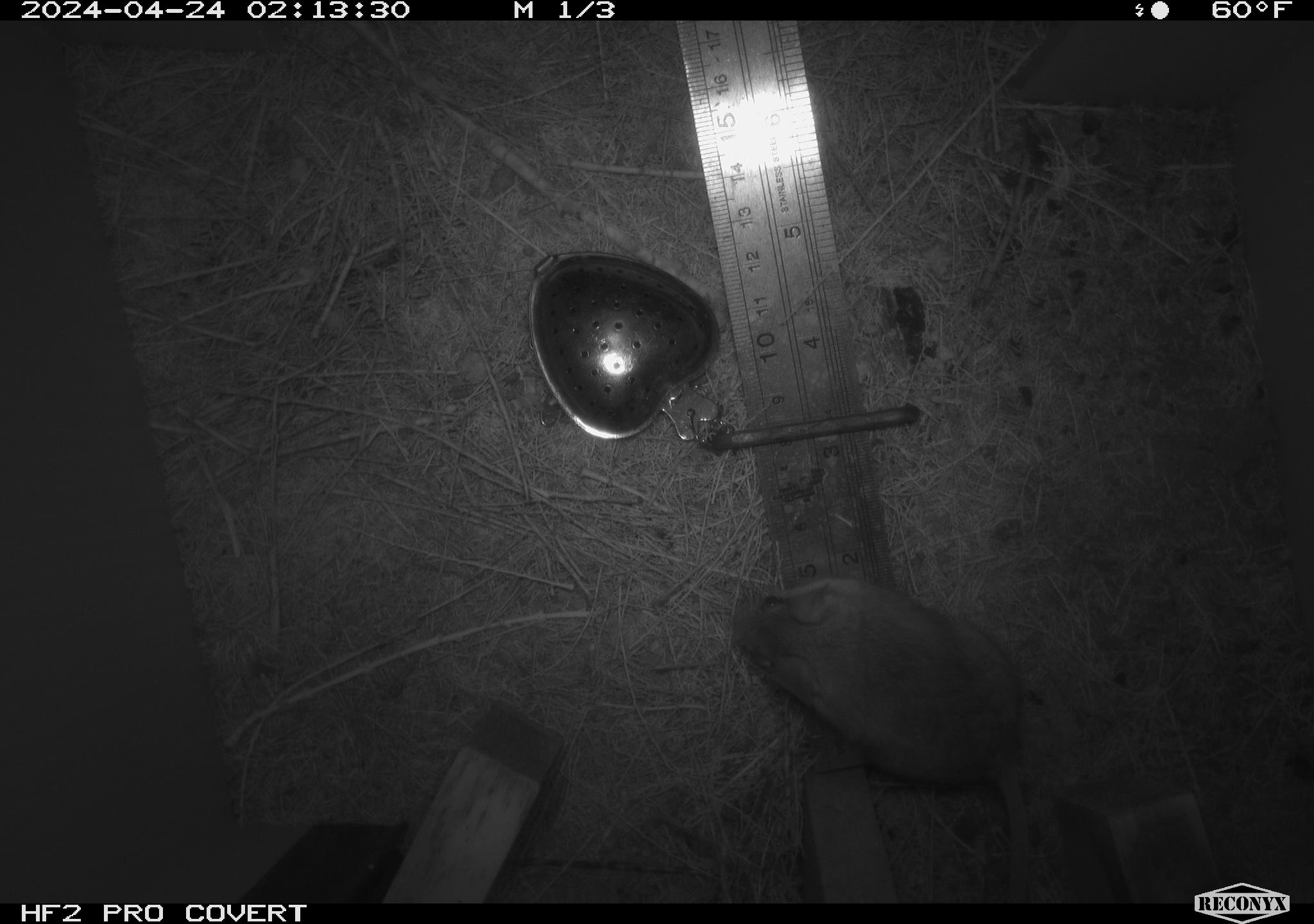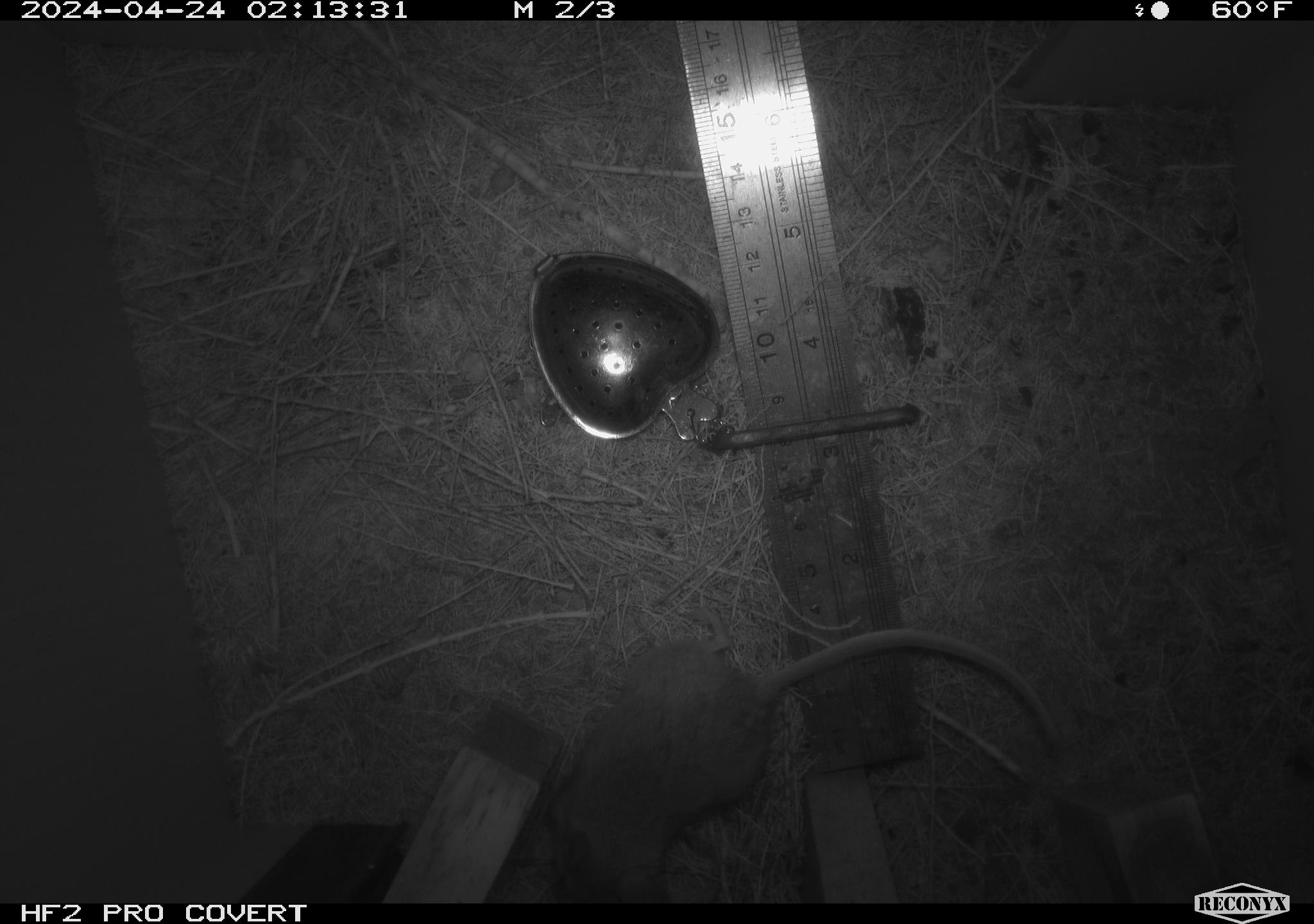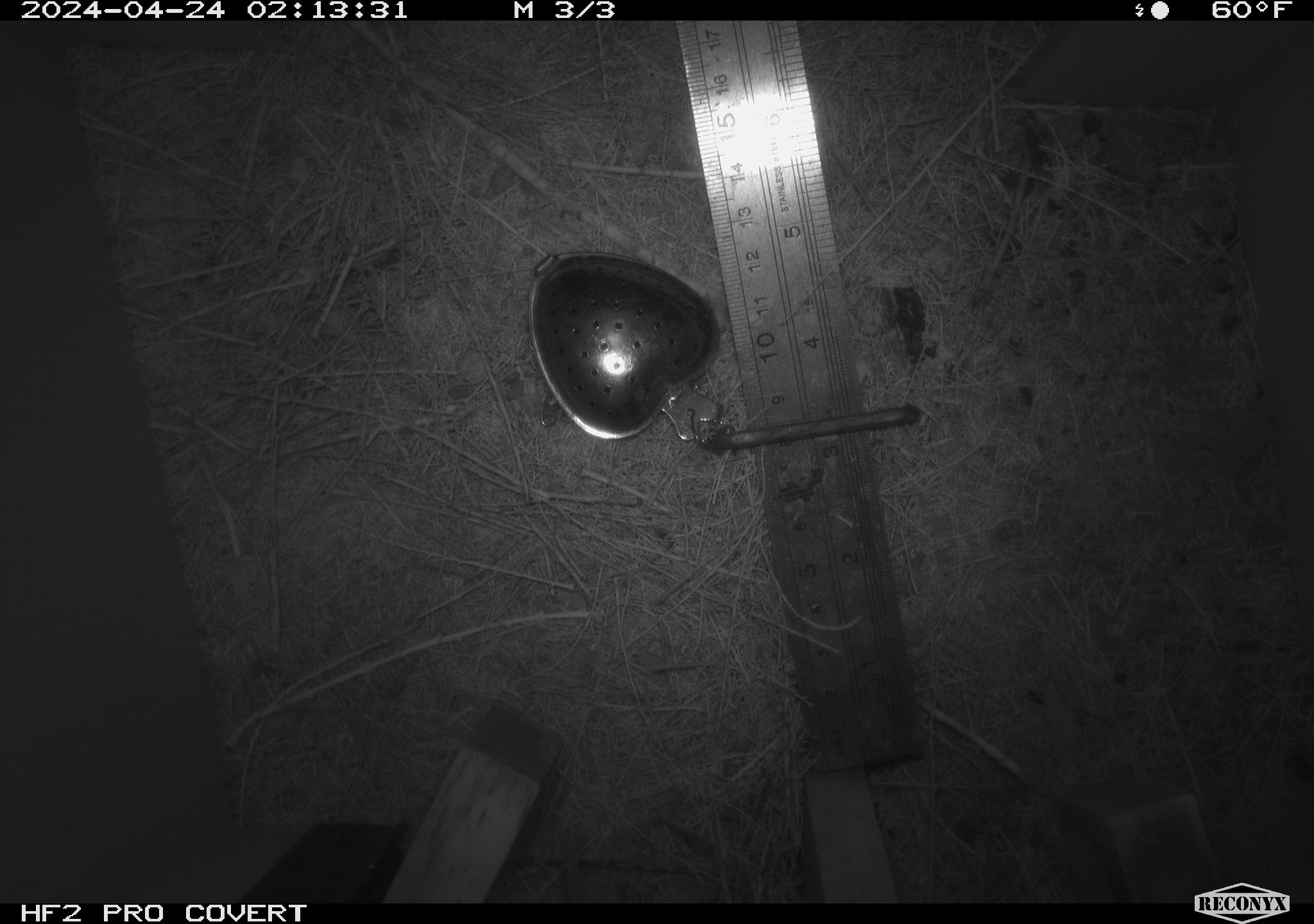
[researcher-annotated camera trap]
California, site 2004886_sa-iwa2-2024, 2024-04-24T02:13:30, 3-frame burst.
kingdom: Animalia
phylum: Chordata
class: Mammalia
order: Rodentia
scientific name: Rodentia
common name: mouse species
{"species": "mouse species (Rodentia)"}